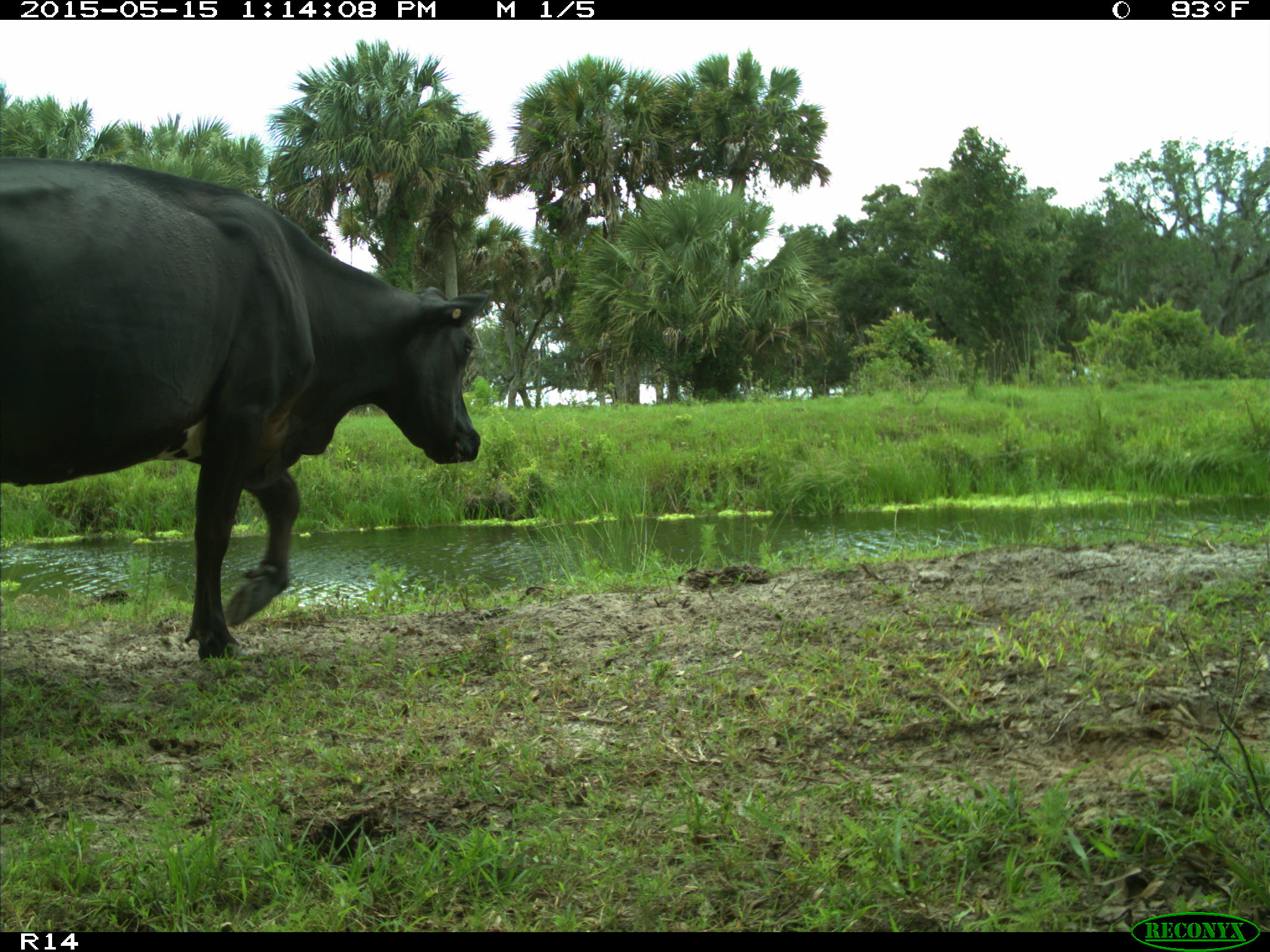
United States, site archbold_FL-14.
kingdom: Animalia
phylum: Chordata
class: Mammalia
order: Artiodactyla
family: Bovidae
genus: Bos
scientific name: Bos taurus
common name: domestic cow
Bos taurus (domestic cow).